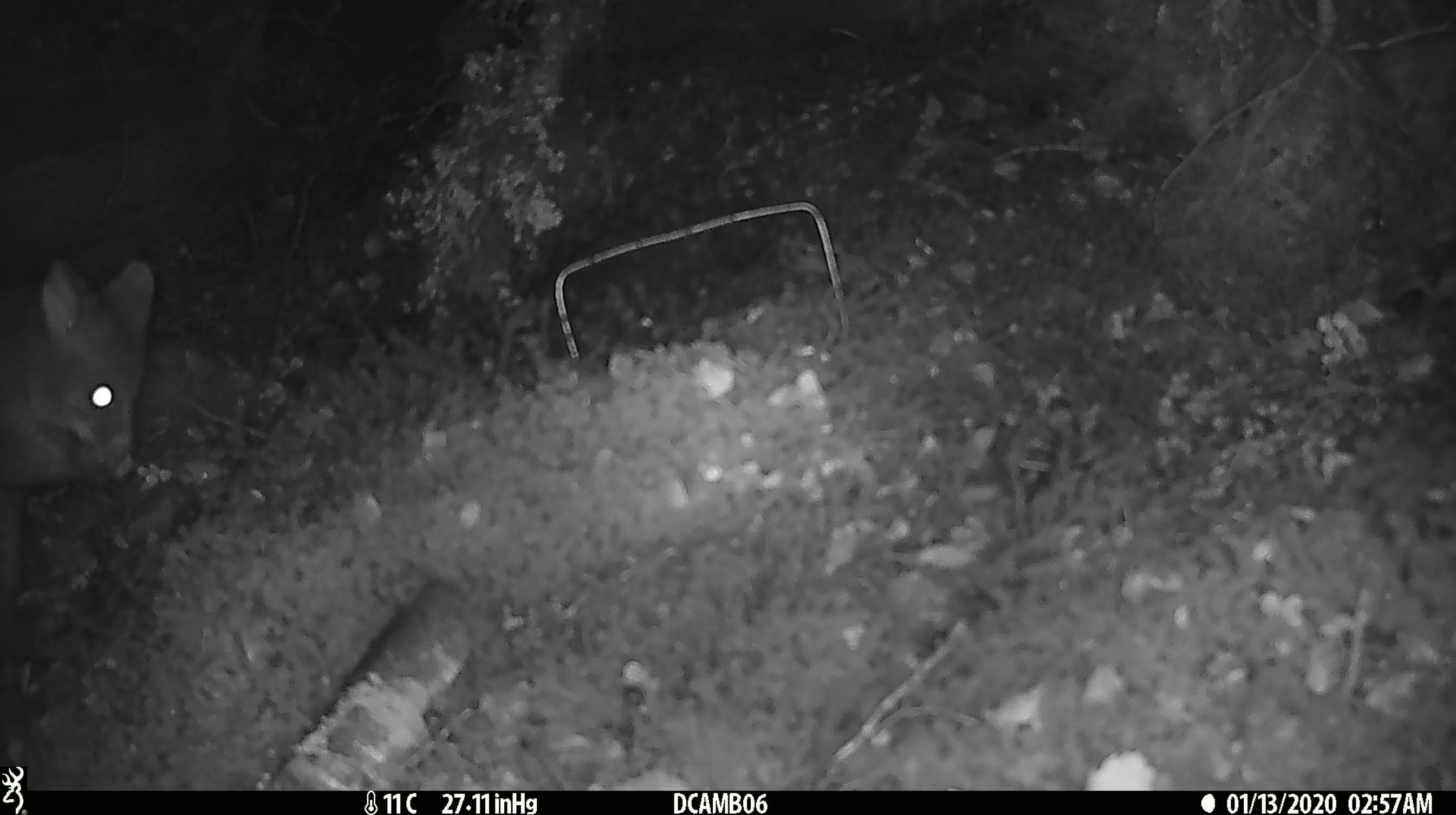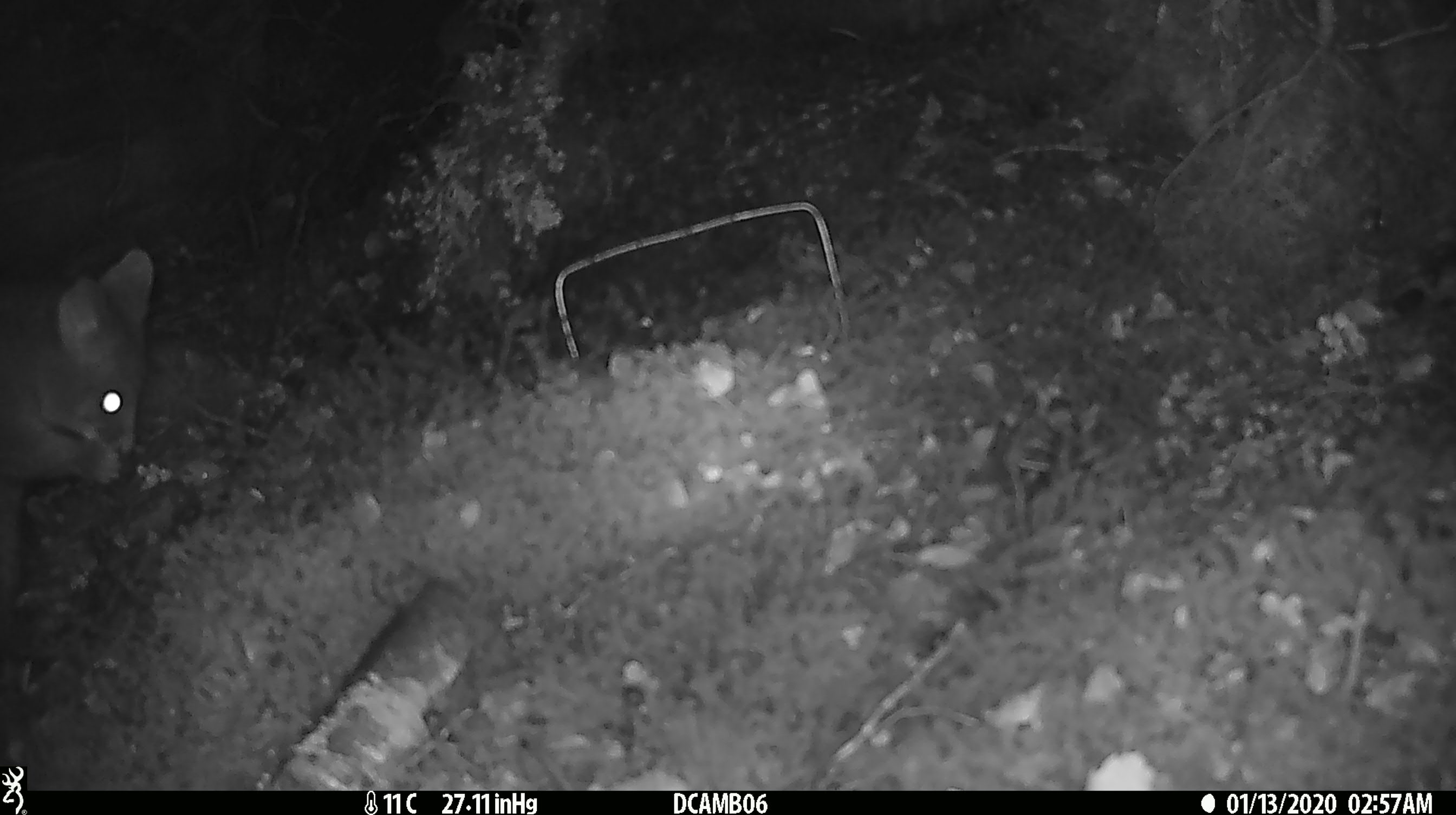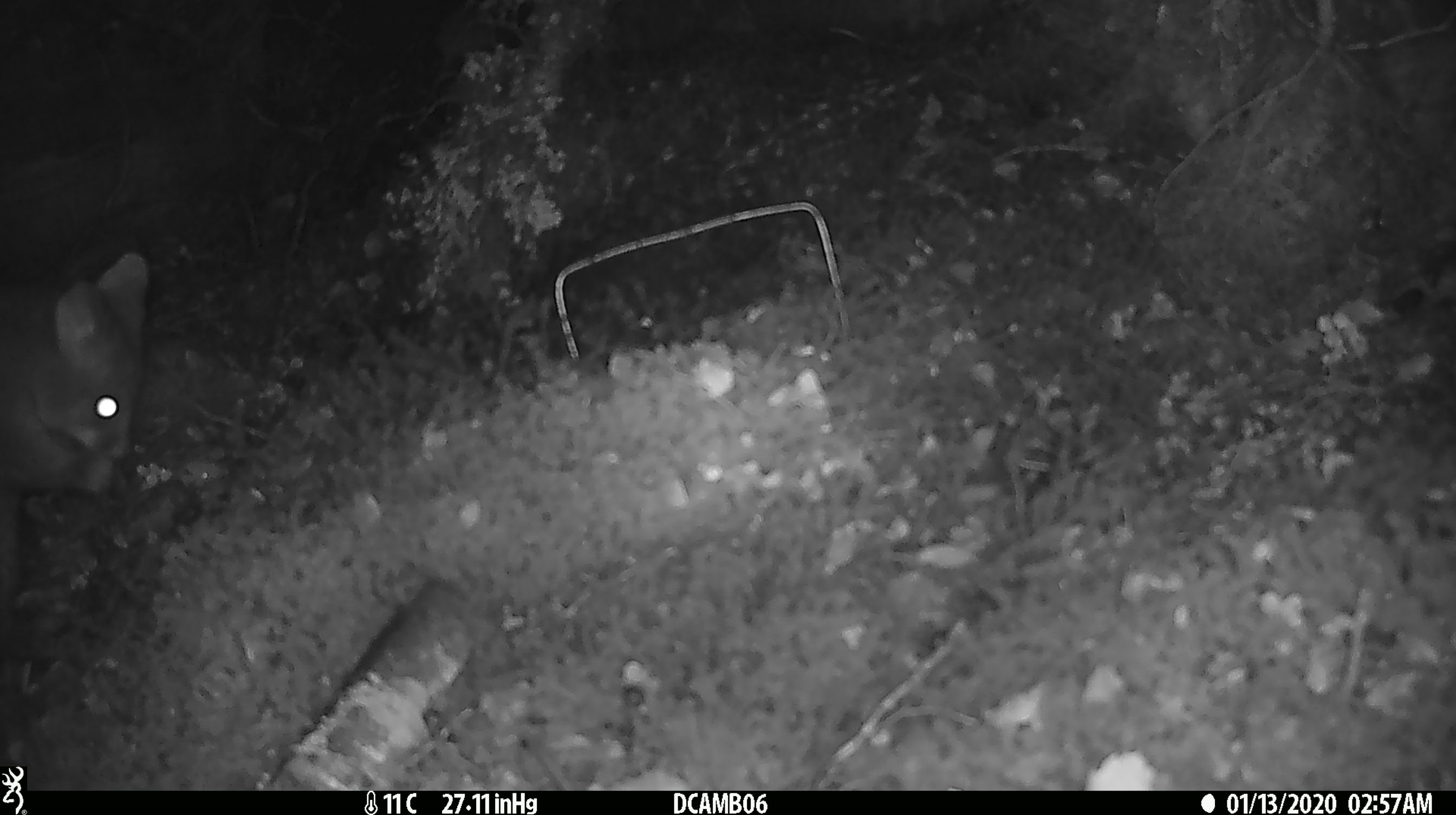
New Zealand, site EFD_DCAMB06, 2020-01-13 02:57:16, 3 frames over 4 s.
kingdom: Animalia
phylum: Chordata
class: Mammalia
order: Diprotodontia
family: Phalangeridae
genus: Trichosurus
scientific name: Trichosurus vulpecula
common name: common brushtail possum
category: possum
Possum (common brushtail possum) (Trichosurus vulpecula).